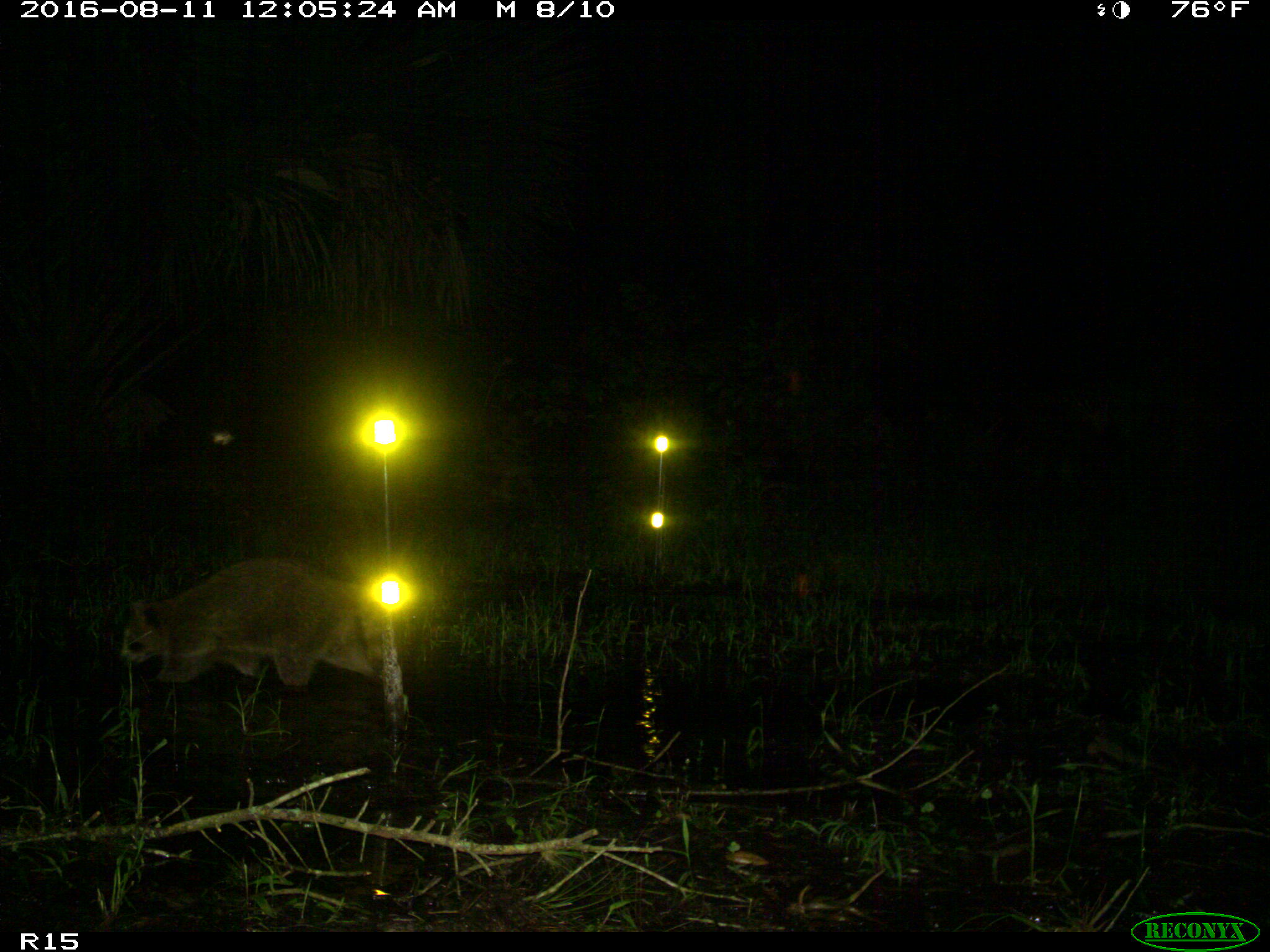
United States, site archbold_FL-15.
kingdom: Animalia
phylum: Chordata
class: Mammalia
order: Carnivora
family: Procyonidae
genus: Procyon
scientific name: Procyon lotor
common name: common raccoon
Procyon lotor (common raccoon).